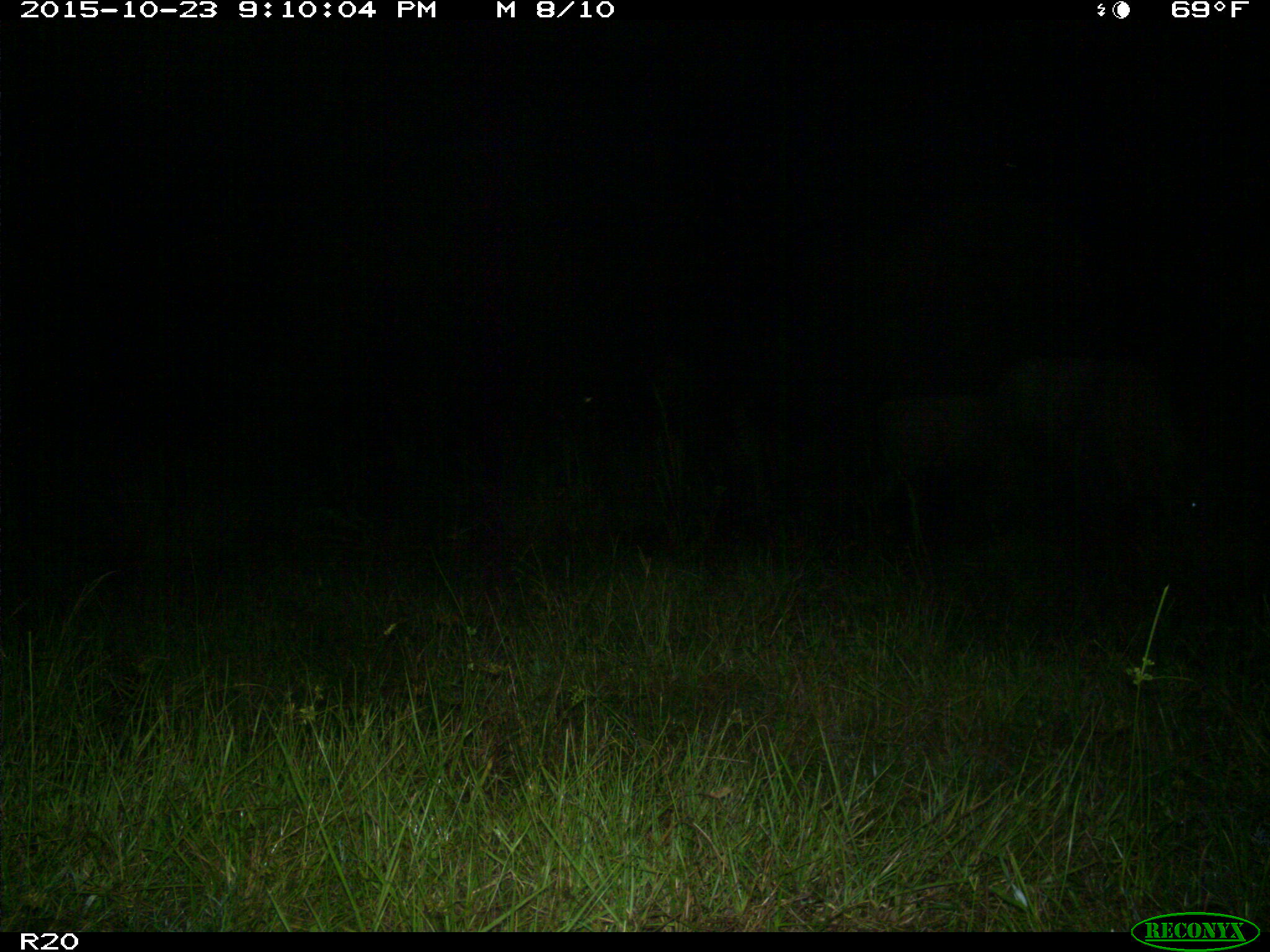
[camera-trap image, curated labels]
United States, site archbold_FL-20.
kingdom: Animalia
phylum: Chordata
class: Mammalia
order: Artiodactyla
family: Bovidae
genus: Bos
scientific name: Bos taurus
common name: domestic cow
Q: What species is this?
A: Bos taurus (domestic cow).